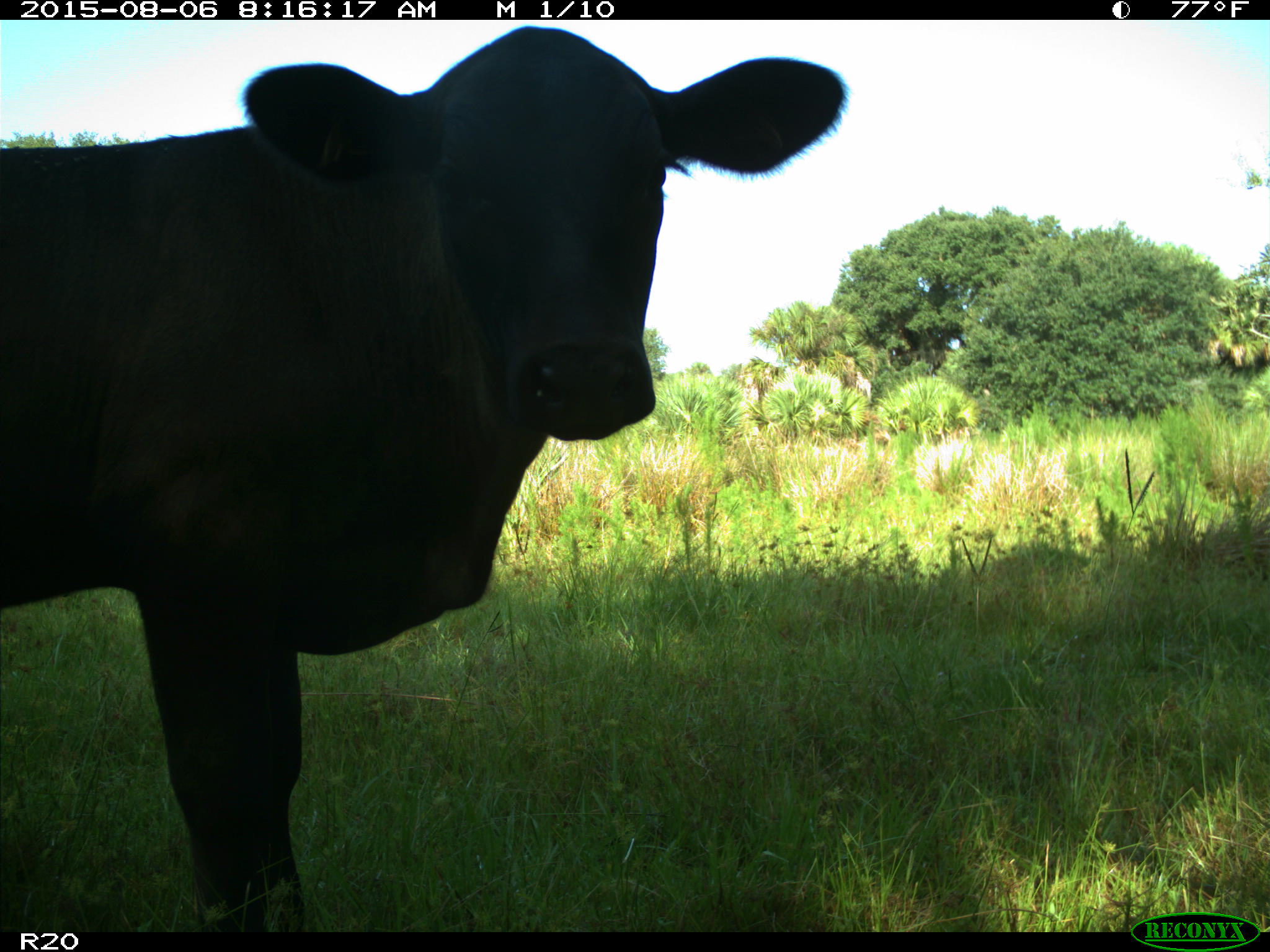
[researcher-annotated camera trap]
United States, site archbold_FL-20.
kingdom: Animalia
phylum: Chordata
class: Mammalia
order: Artiodactyla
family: Bovidae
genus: Bos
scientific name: Bos taurus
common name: domestic cow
Bos taurus (domestic cow).